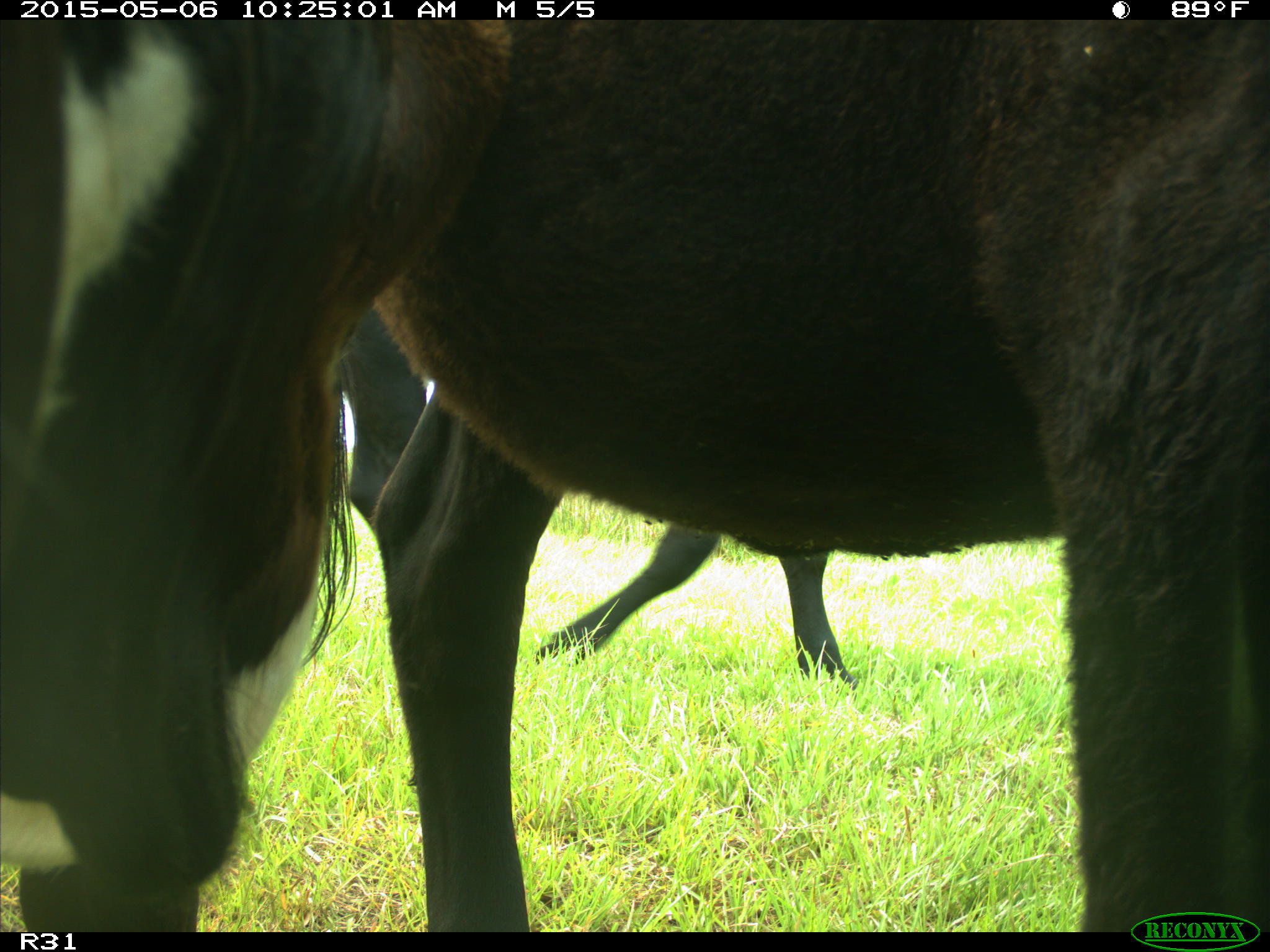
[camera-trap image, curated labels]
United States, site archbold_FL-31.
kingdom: Animalia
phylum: Chordata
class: Mammalia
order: Artiodactyla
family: Bovidae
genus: Bos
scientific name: Bos taurus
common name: domestic cow